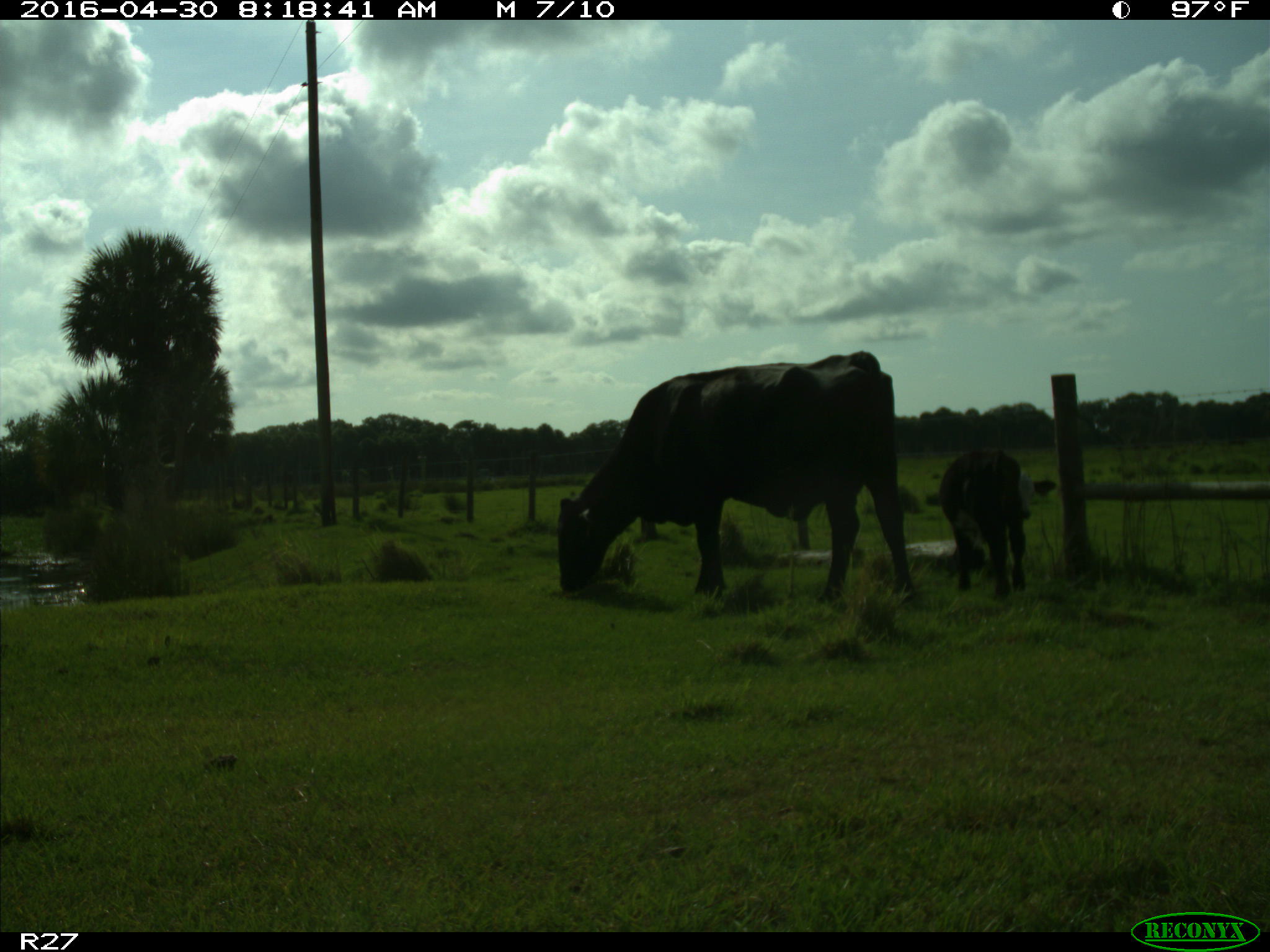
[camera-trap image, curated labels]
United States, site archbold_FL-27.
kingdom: Animalia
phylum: Chordata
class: Mammalia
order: Artiodactyla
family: Bovidae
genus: Bos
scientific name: Bos taurus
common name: domestic cow